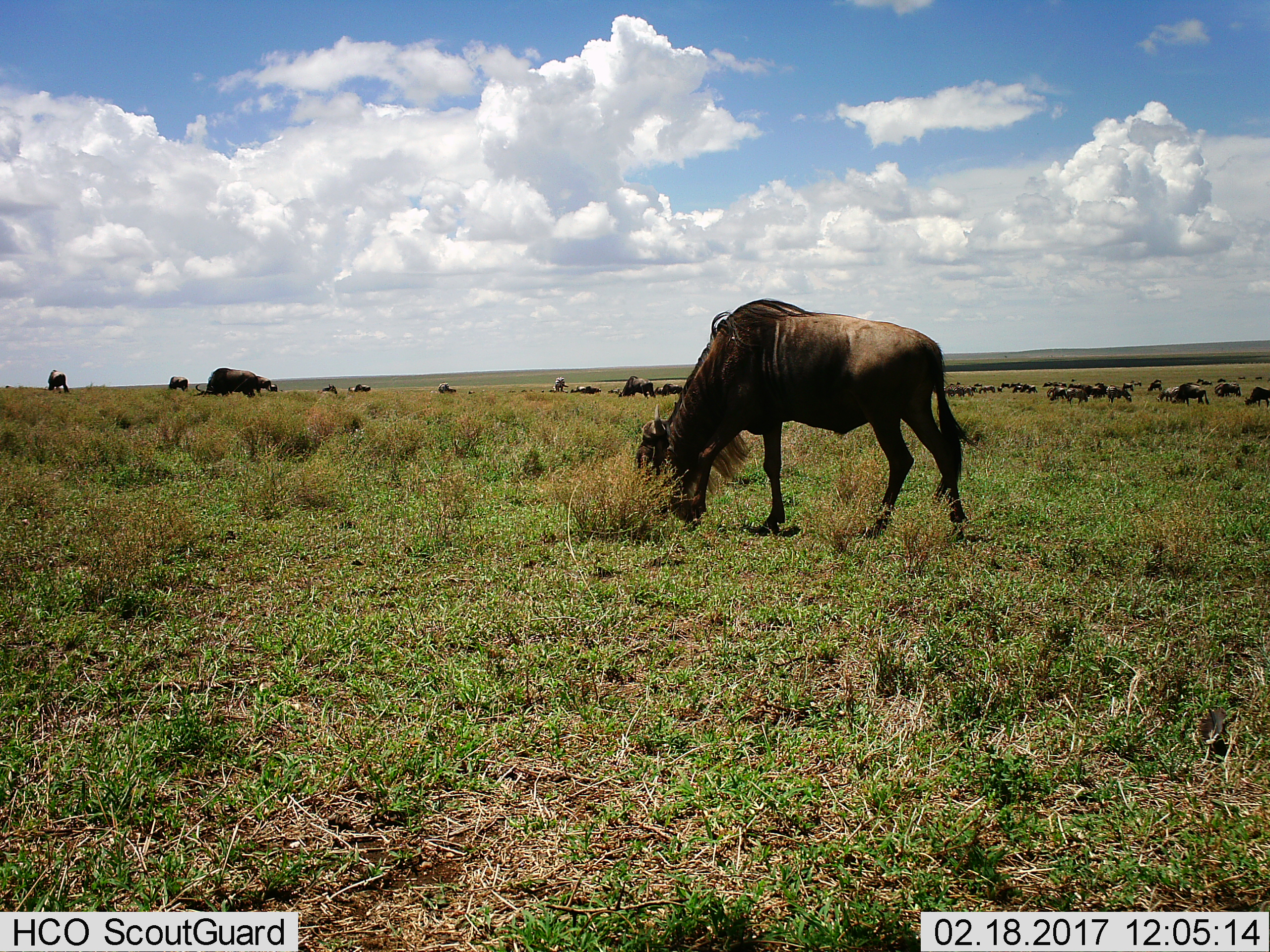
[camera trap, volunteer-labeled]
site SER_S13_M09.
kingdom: Animalia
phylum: Chordata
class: Mammalia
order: Artiodactyla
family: Bovidae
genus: Connochaetes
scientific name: Connochaetes taurinus taurinus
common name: blue wildebeest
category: wildebeestblue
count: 11-50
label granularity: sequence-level